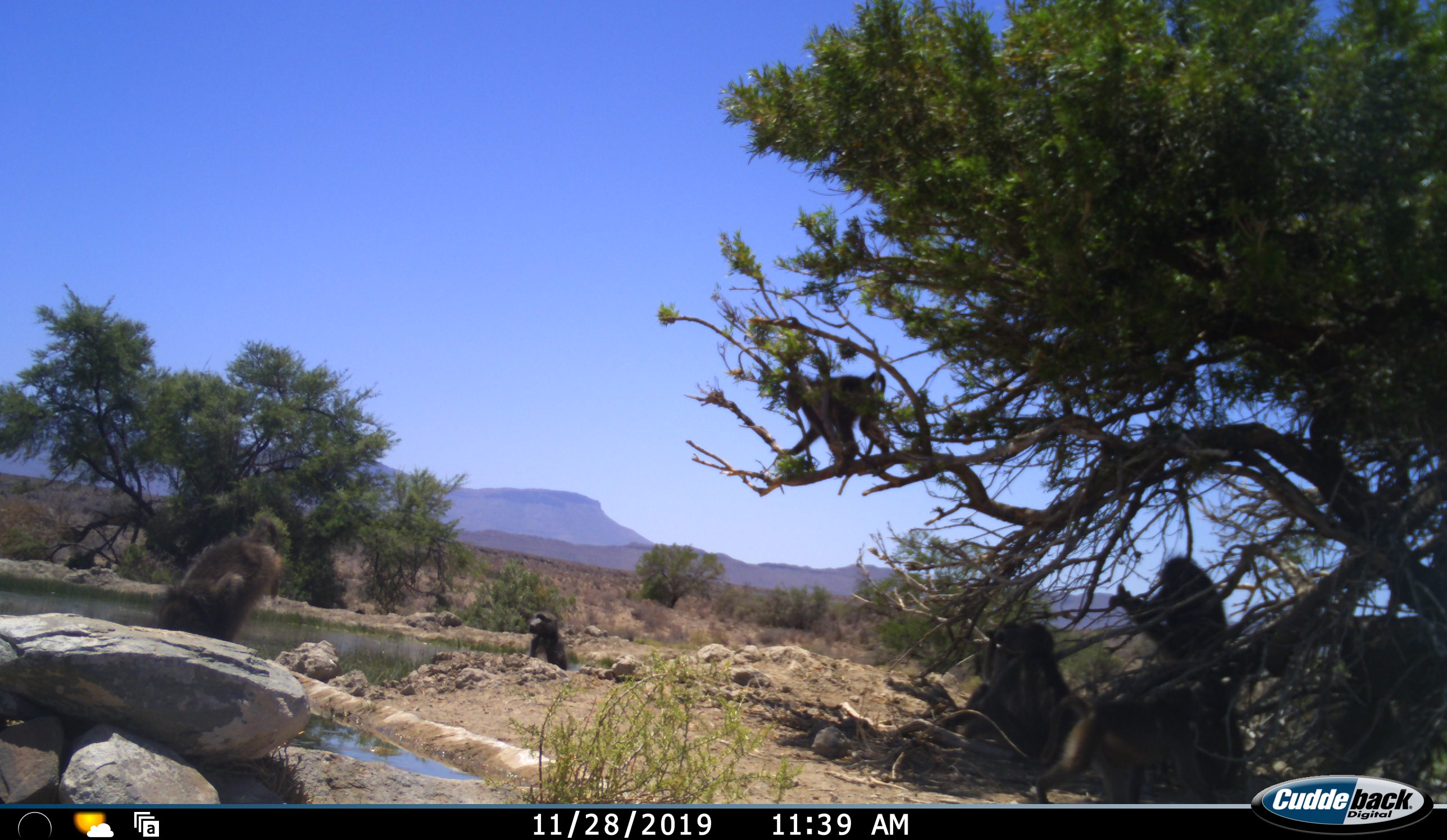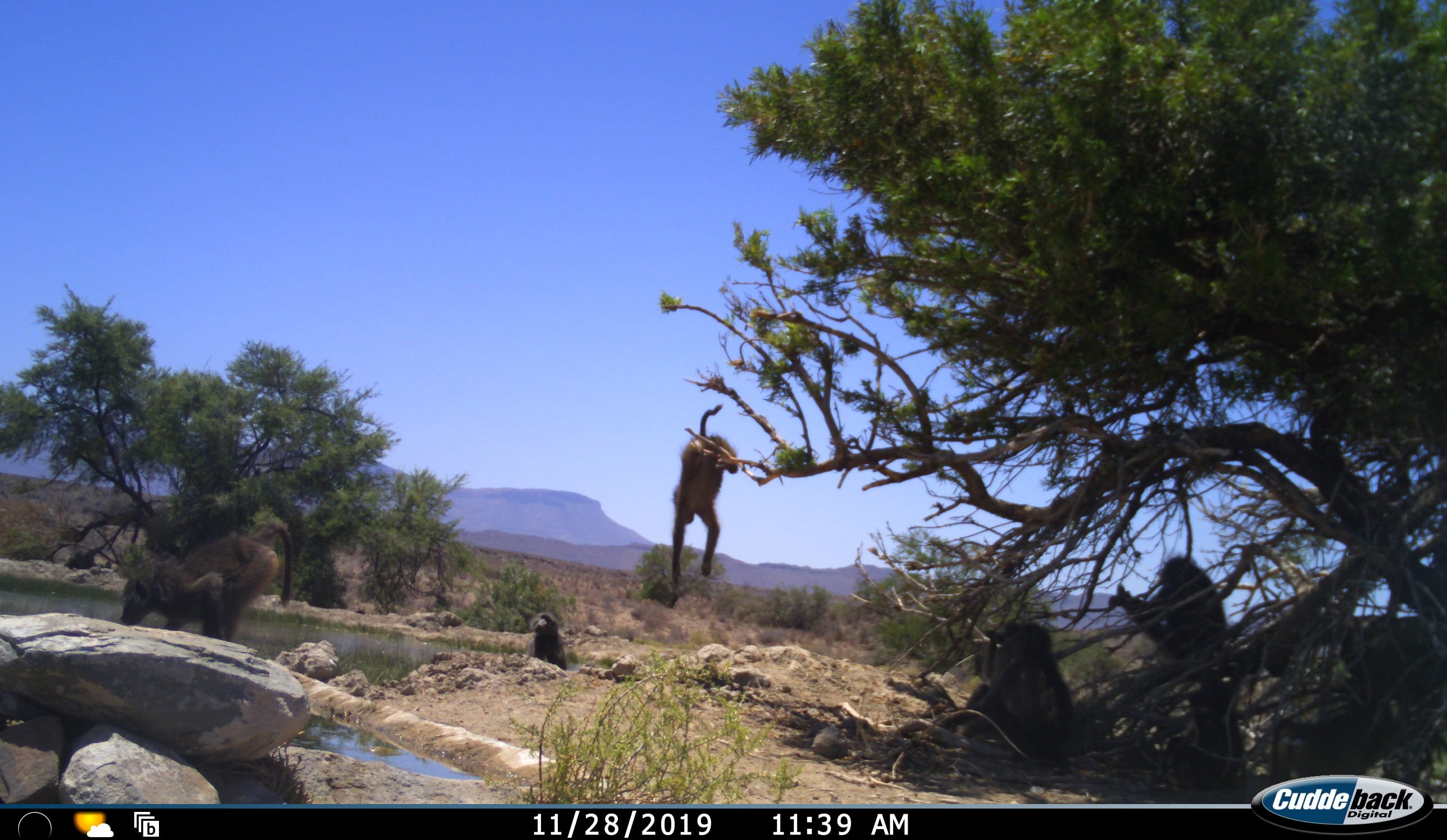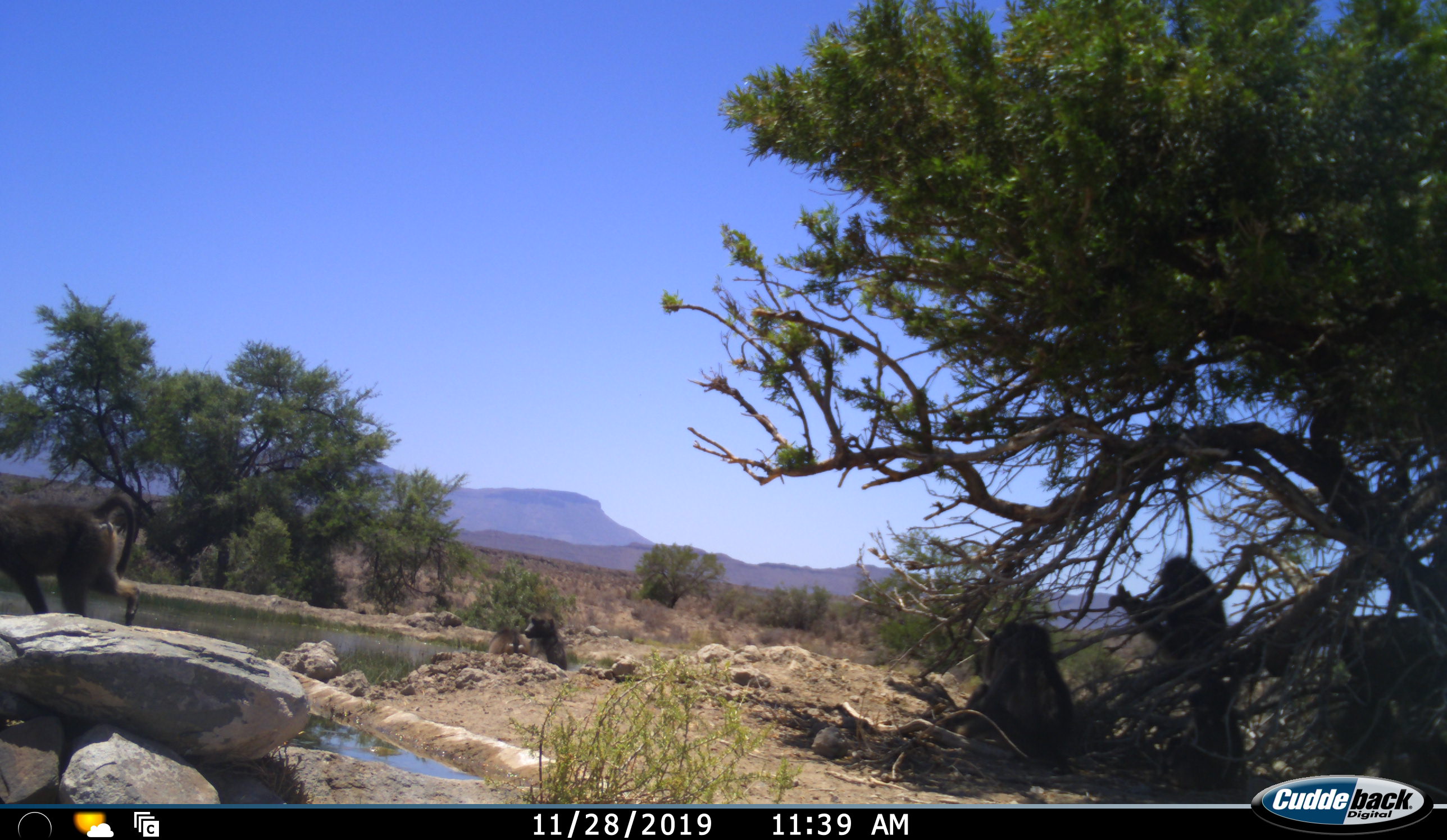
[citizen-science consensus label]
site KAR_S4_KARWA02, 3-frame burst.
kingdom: Animalia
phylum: Chordata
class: Mammalia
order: Primates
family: Cercopithecidae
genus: Papio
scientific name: Papio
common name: baboon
Baboon (Papio), count 6. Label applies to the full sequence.